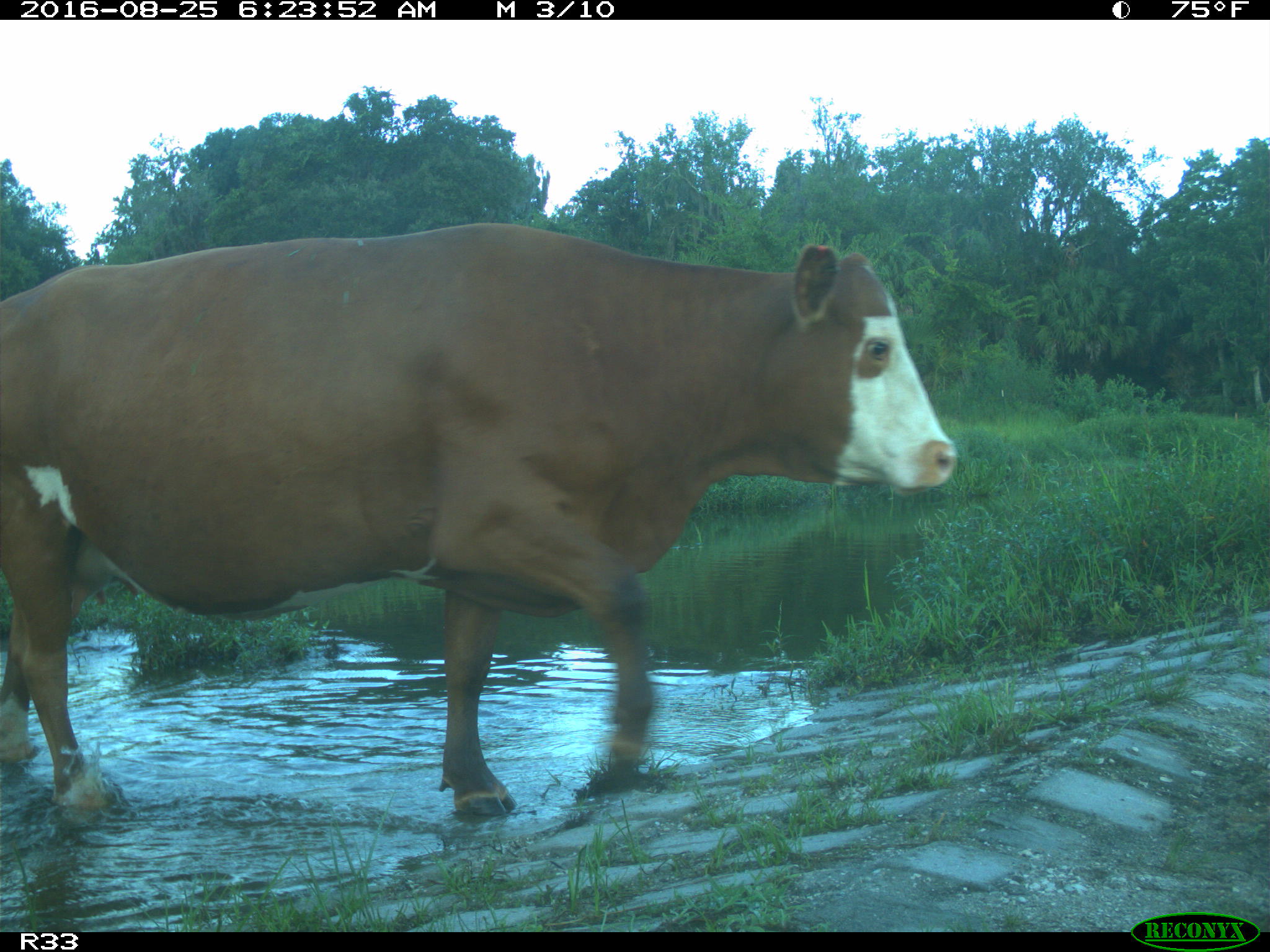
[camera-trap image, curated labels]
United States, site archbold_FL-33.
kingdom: Animalia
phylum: Chordata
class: Mammalia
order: Artiodactyla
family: Bovidae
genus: Bos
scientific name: Bos taurus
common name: domestic cow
Bos taurus (domestic cow).